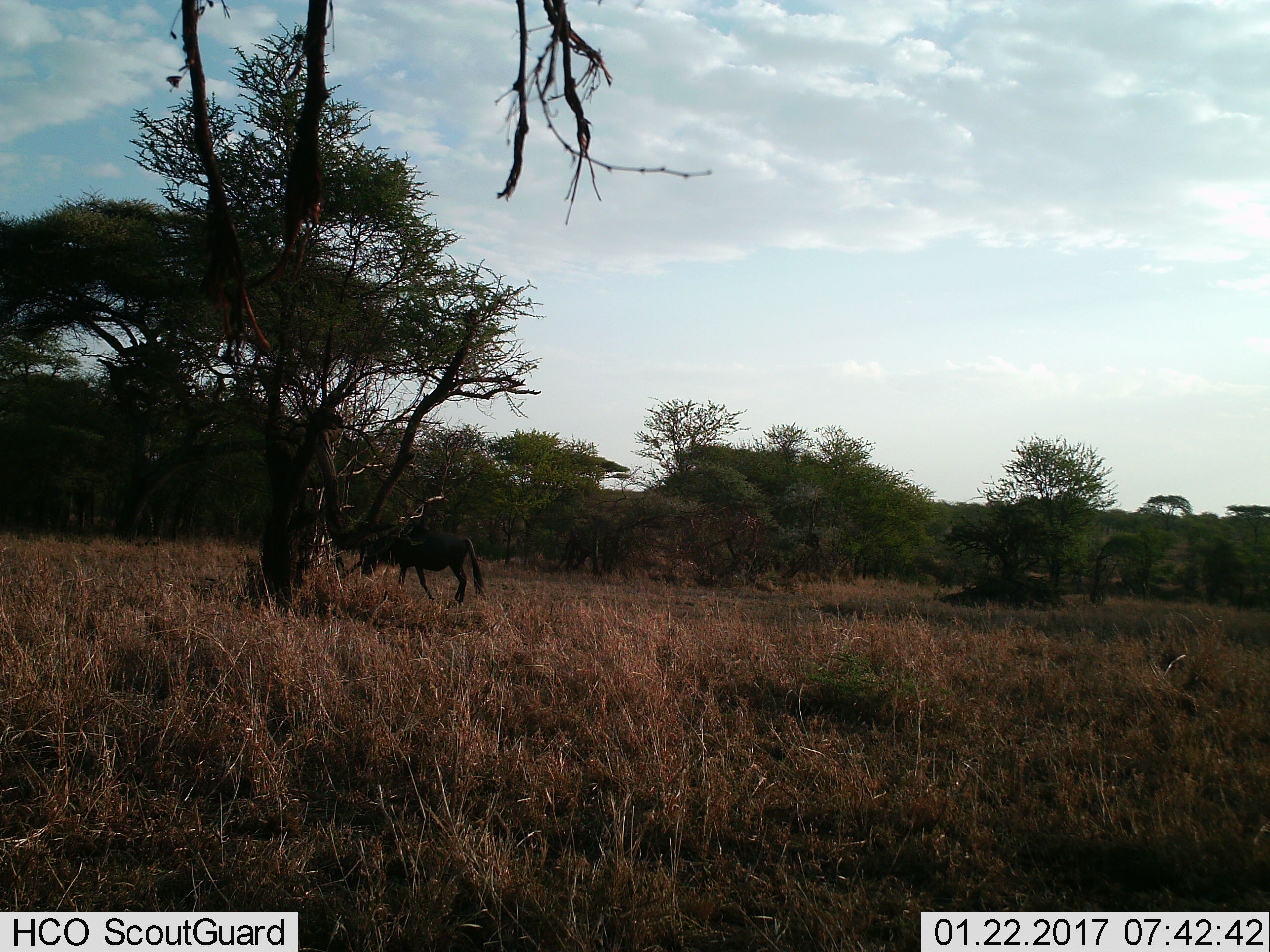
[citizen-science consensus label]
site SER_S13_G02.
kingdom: Animalia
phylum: Chordata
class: Mammalia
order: Artiodactyla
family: Bovidae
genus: Connochaetes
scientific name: Connochaetes taurinus taurinus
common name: blue wildebeest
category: wildebeestblue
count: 1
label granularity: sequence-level